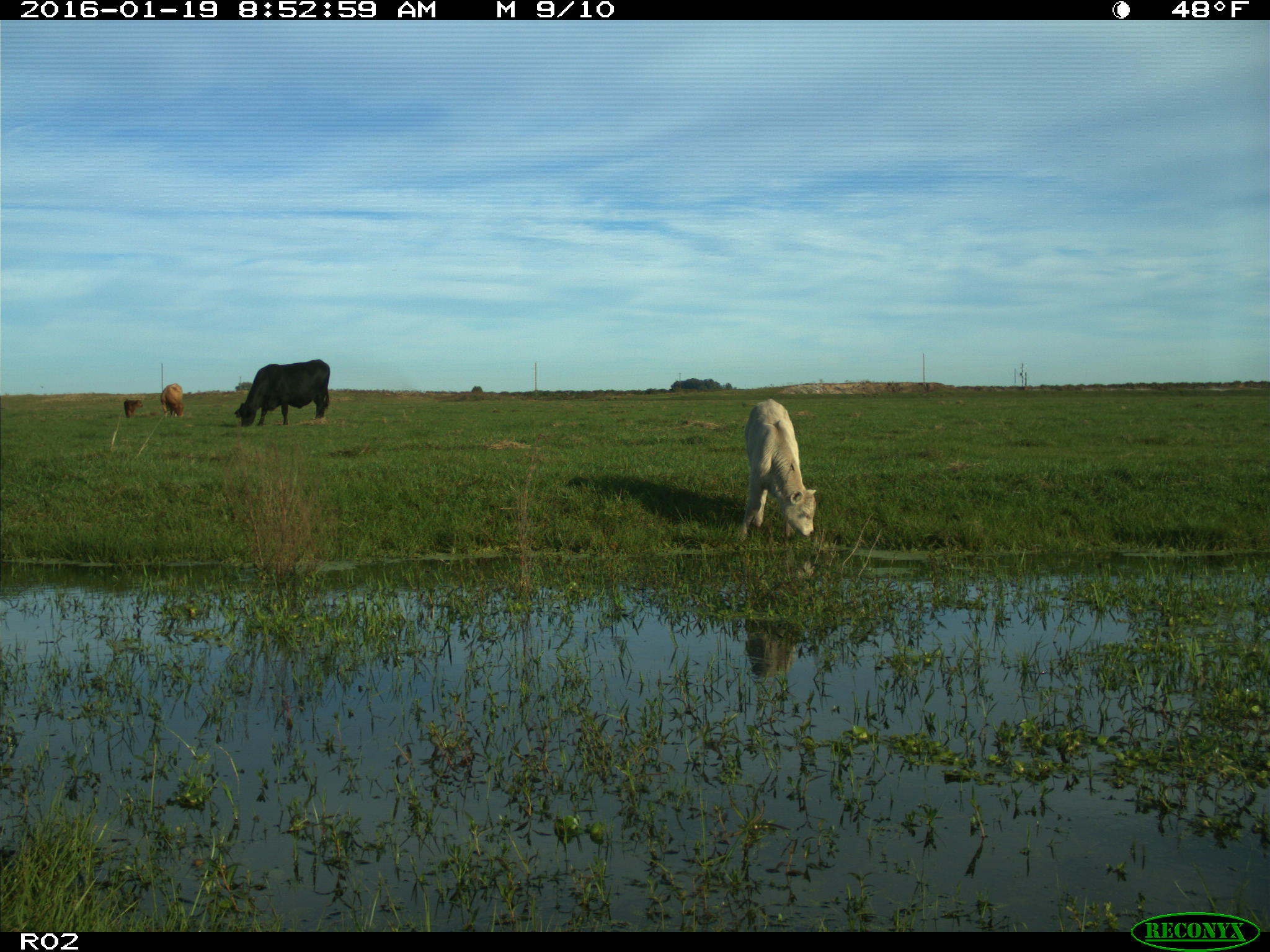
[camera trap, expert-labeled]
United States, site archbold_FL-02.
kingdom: Animalia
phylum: Chordata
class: Mammalia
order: Artiodactyla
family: Bovidae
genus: Bos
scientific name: Bos taurus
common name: domestic cow